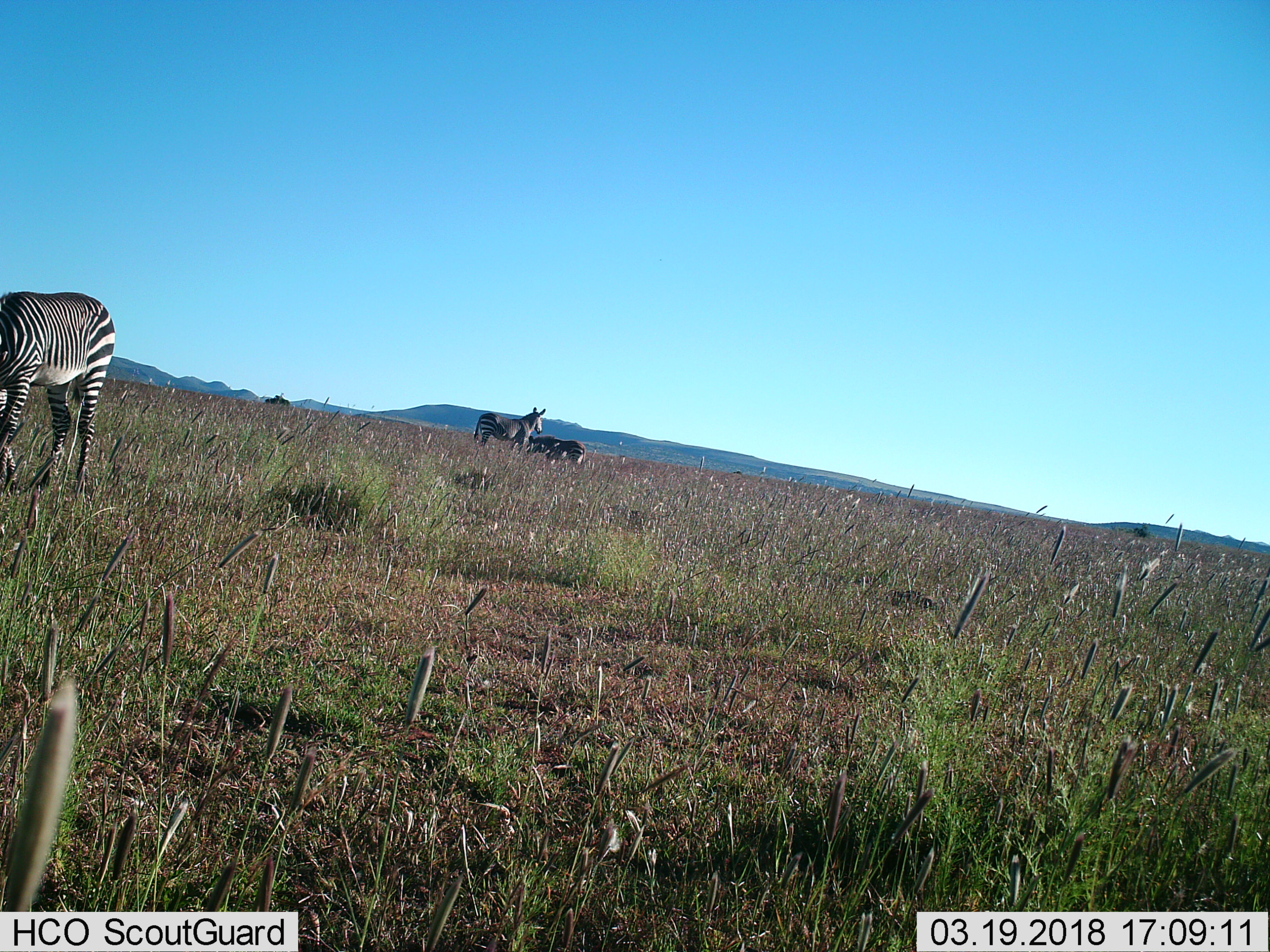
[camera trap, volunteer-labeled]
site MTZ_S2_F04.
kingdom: Animalia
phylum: Chordata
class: Mammalia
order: Perissodactyla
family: Equidae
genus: Equus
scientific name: Equus zebra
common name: mountain zebra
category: zebramountain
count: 3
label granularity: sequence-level